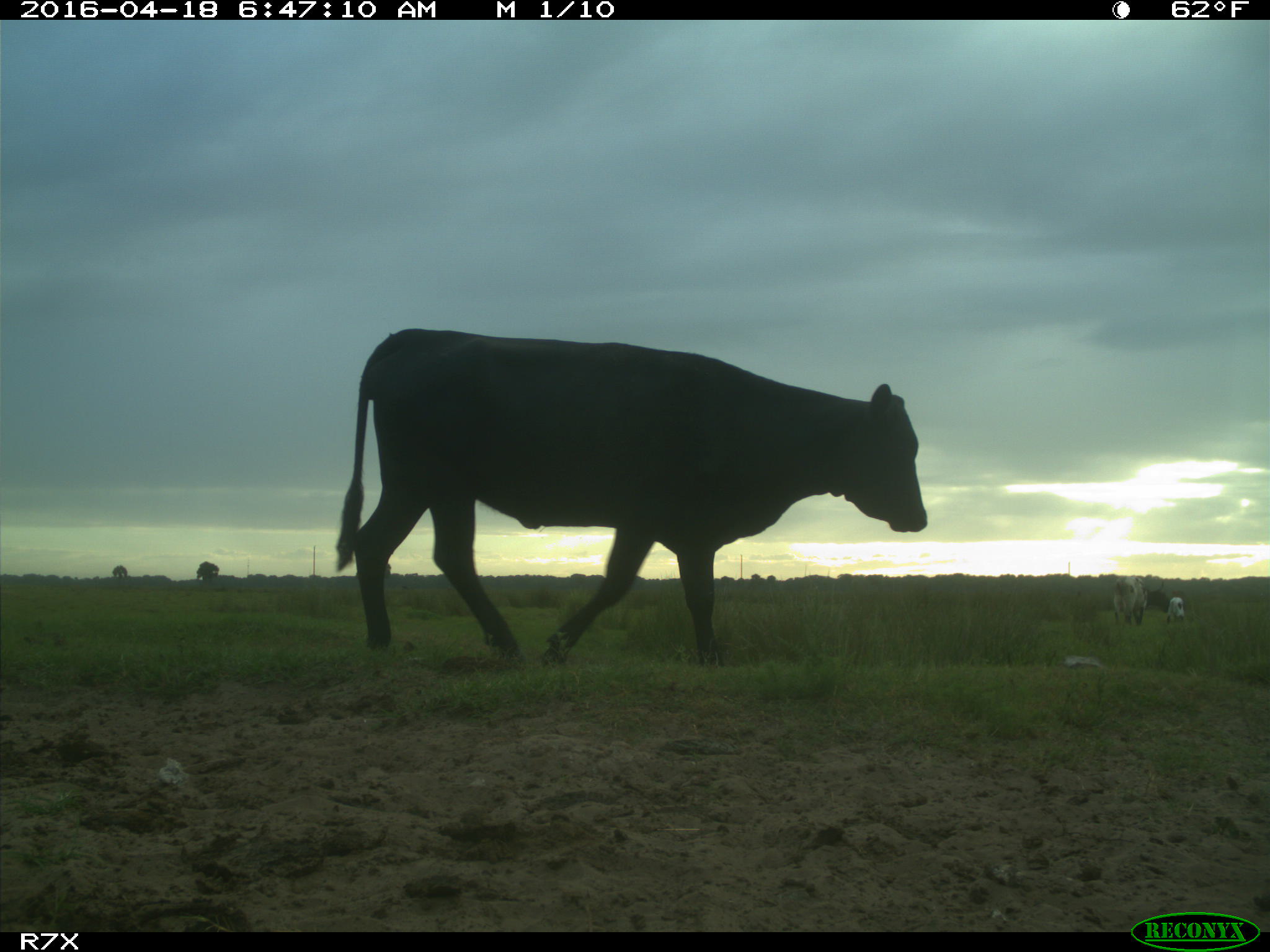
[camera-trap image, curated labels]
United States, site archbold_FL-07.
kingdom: Animalia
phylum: Chordata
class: Mammalia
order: Artiodactyla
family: Bovidae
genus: Bos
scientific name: Bos taurus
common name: domestic cow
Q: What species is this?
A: Bos taurus (domestic cow).